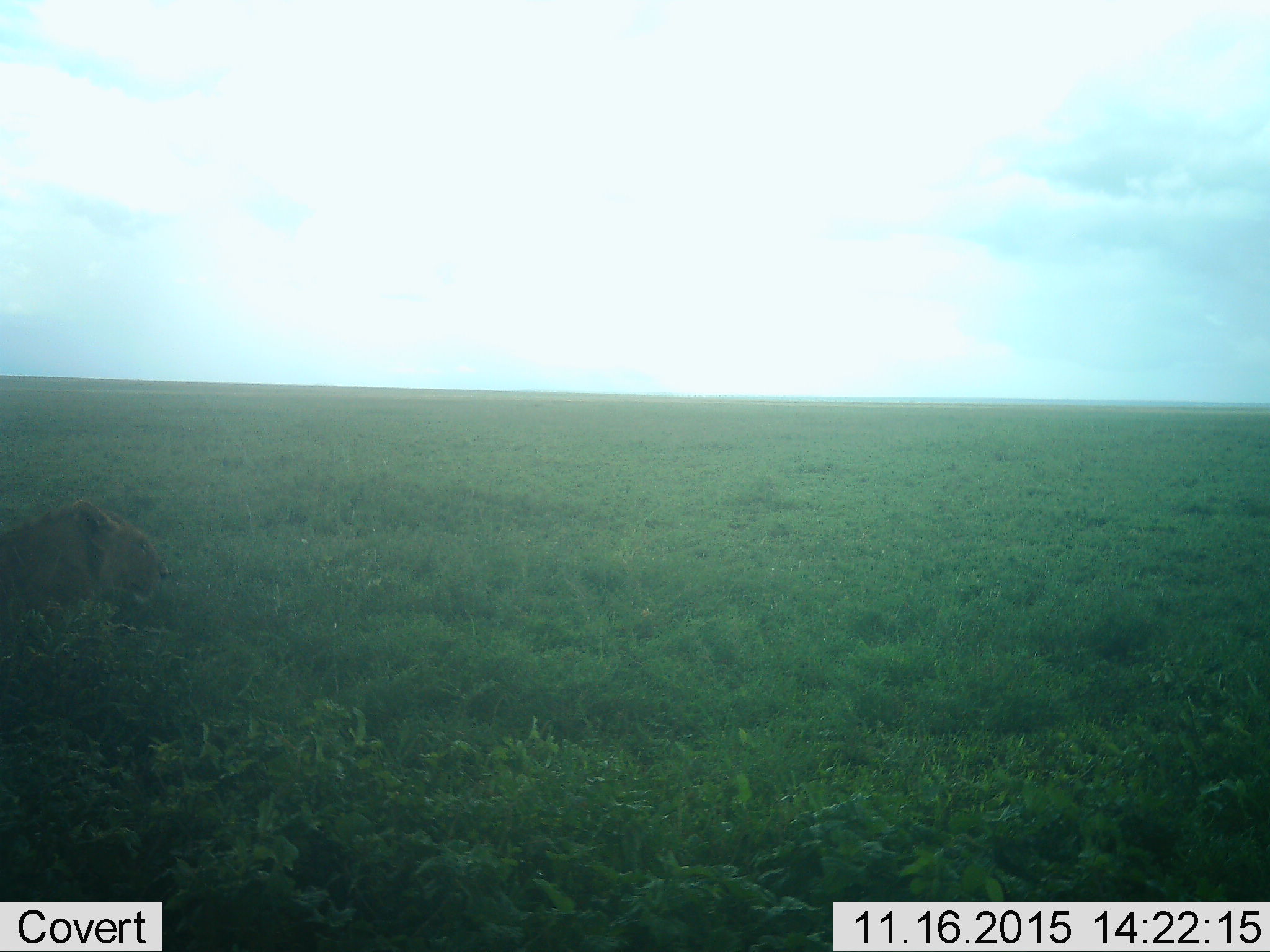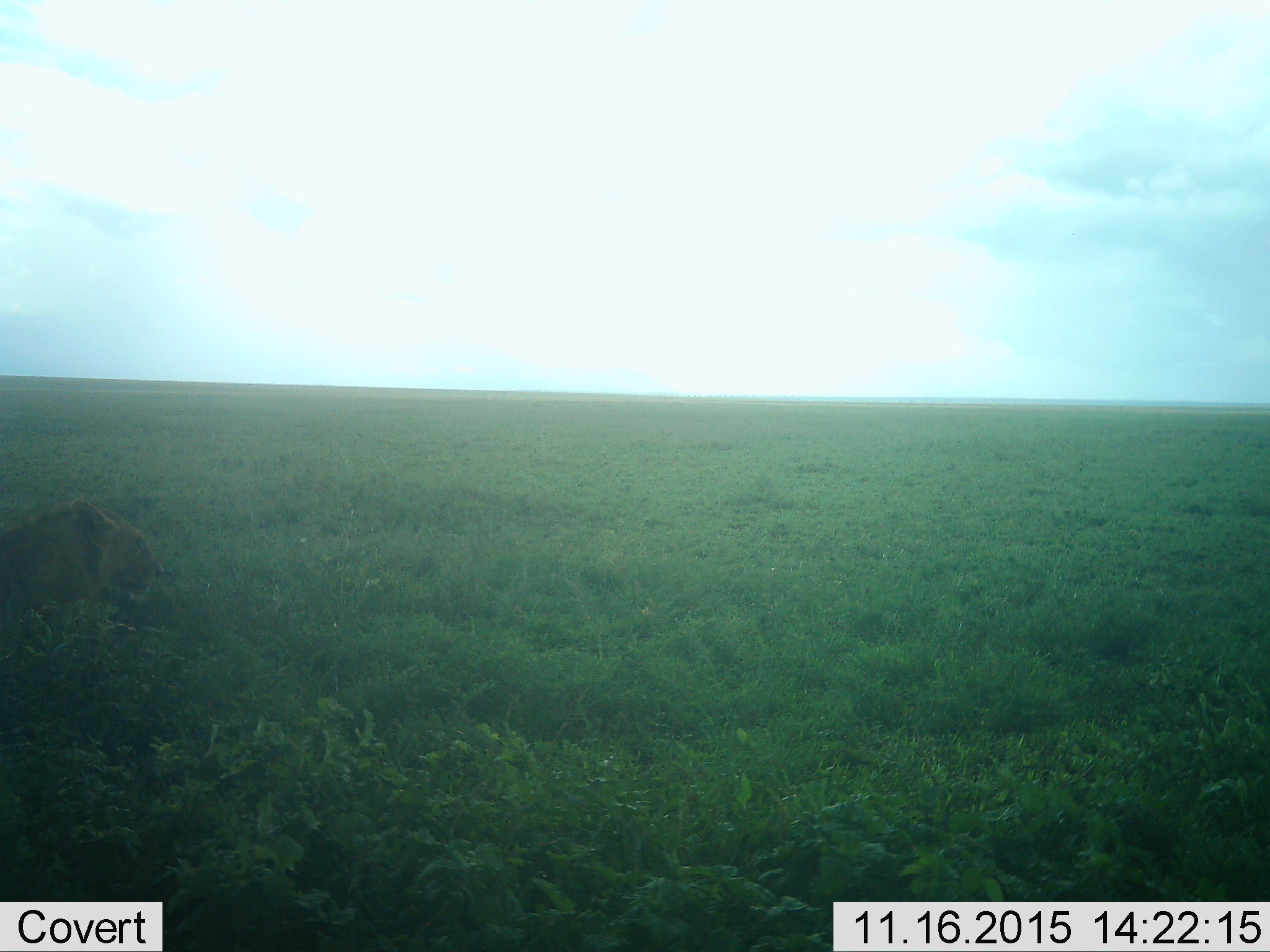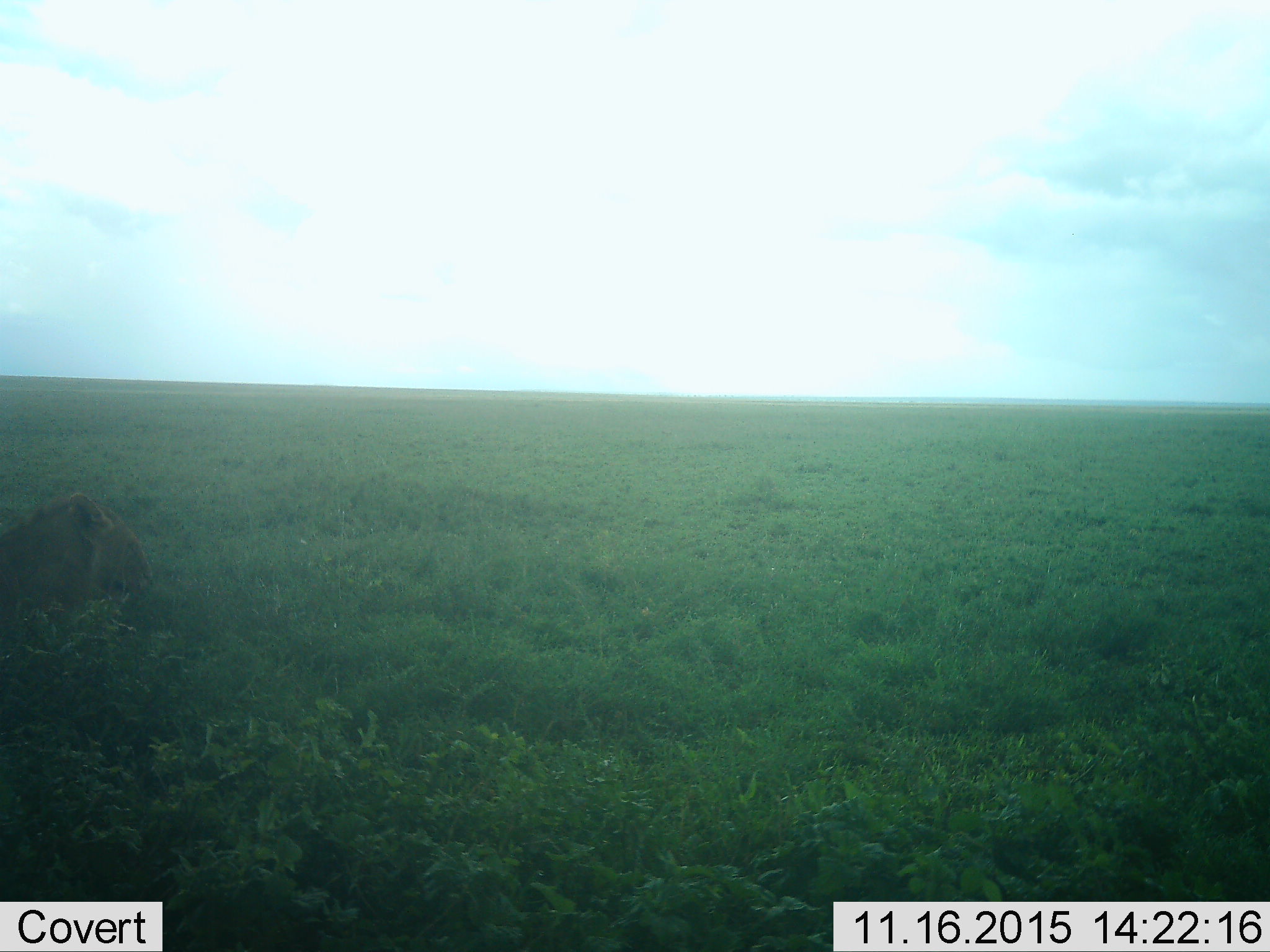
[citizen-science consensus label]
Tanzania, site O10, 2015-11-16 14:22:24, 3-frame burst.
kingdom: Animalia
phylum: Chordata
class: Mammalia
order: Carnivora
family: Felidae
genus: Panthera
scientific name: Panthera leo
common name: lion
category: lionfemale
Lionfemale (lion) (Panthera leo), count 1. Behavior (volunteer vote fractions): standing 20%, resting 60%, moving 20%, interacting 0%. Young present (vote fraction): 0%. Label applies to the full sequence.